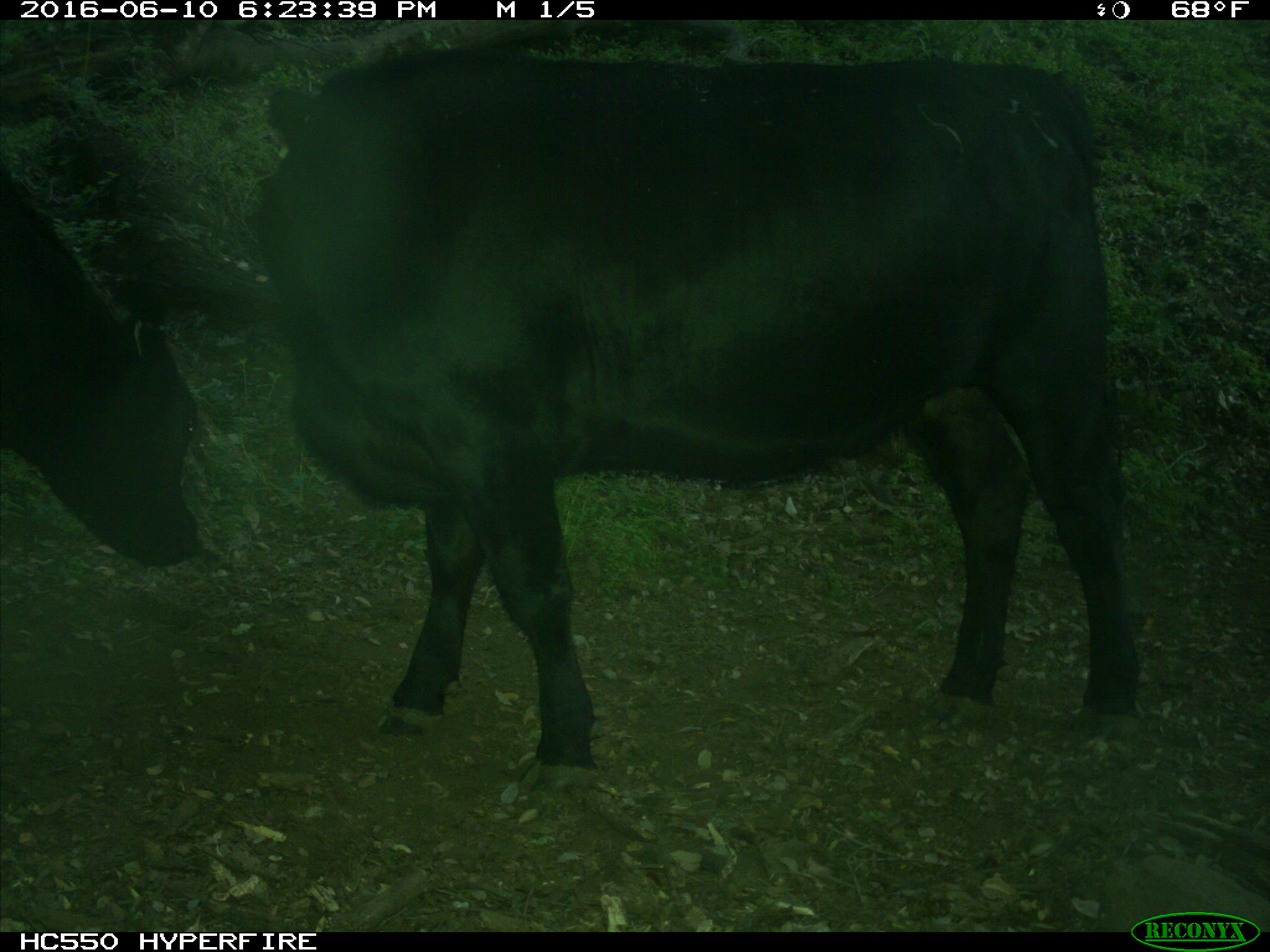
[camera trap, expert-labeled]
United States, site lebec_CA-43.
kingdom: Animalia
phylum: Chordata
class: Mammalia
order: Artiodactyla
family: Bovidae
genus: Bos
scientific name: Bos taurus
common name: domestic cow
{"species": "Bos taurus (domestic cow)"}